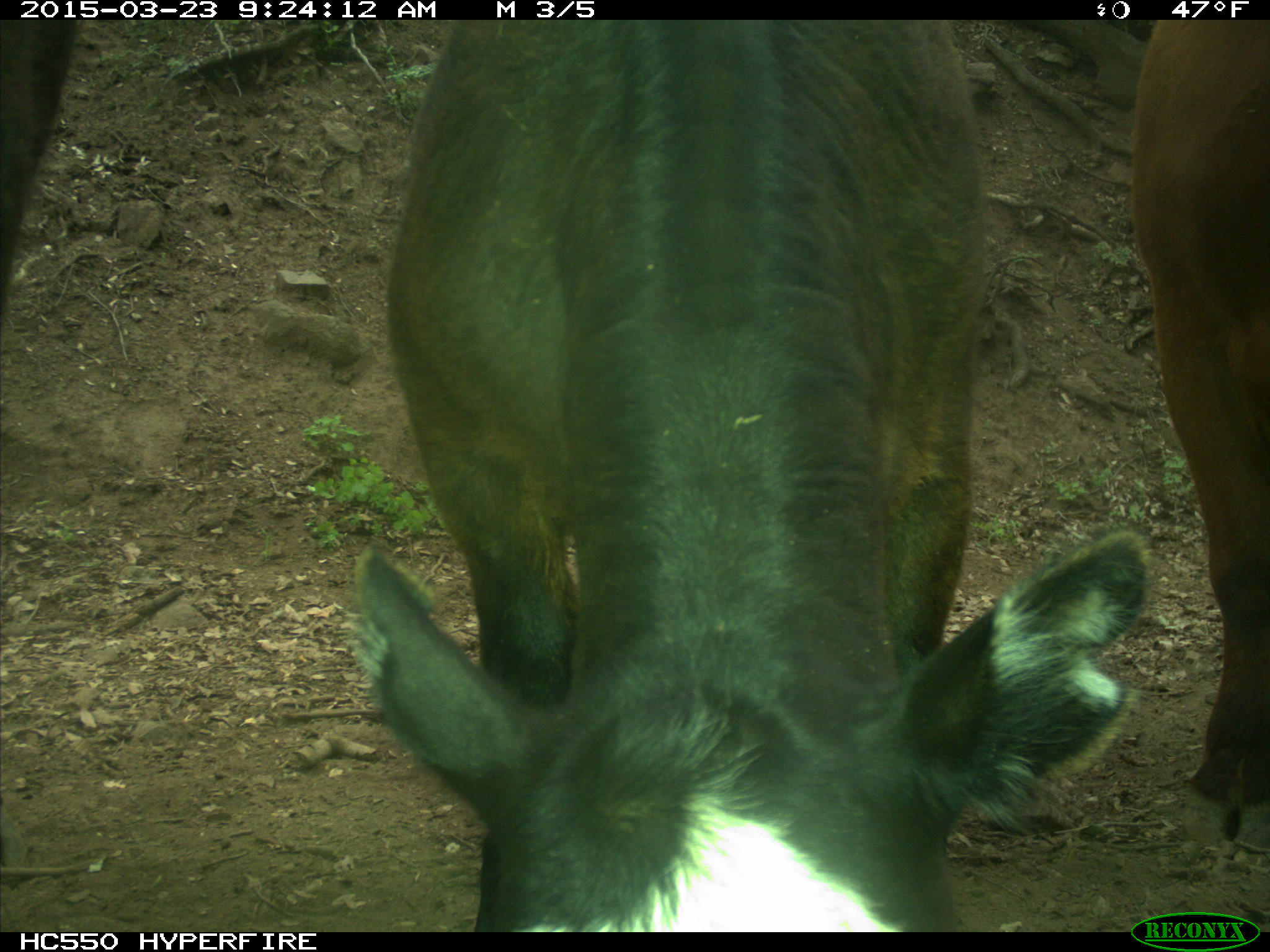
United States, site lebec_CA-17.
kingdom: Animalia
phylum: Chordata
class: Mammalia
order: Artiodactyla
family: Bovidae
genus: Bos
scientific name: Bos taurus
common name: domestic cow